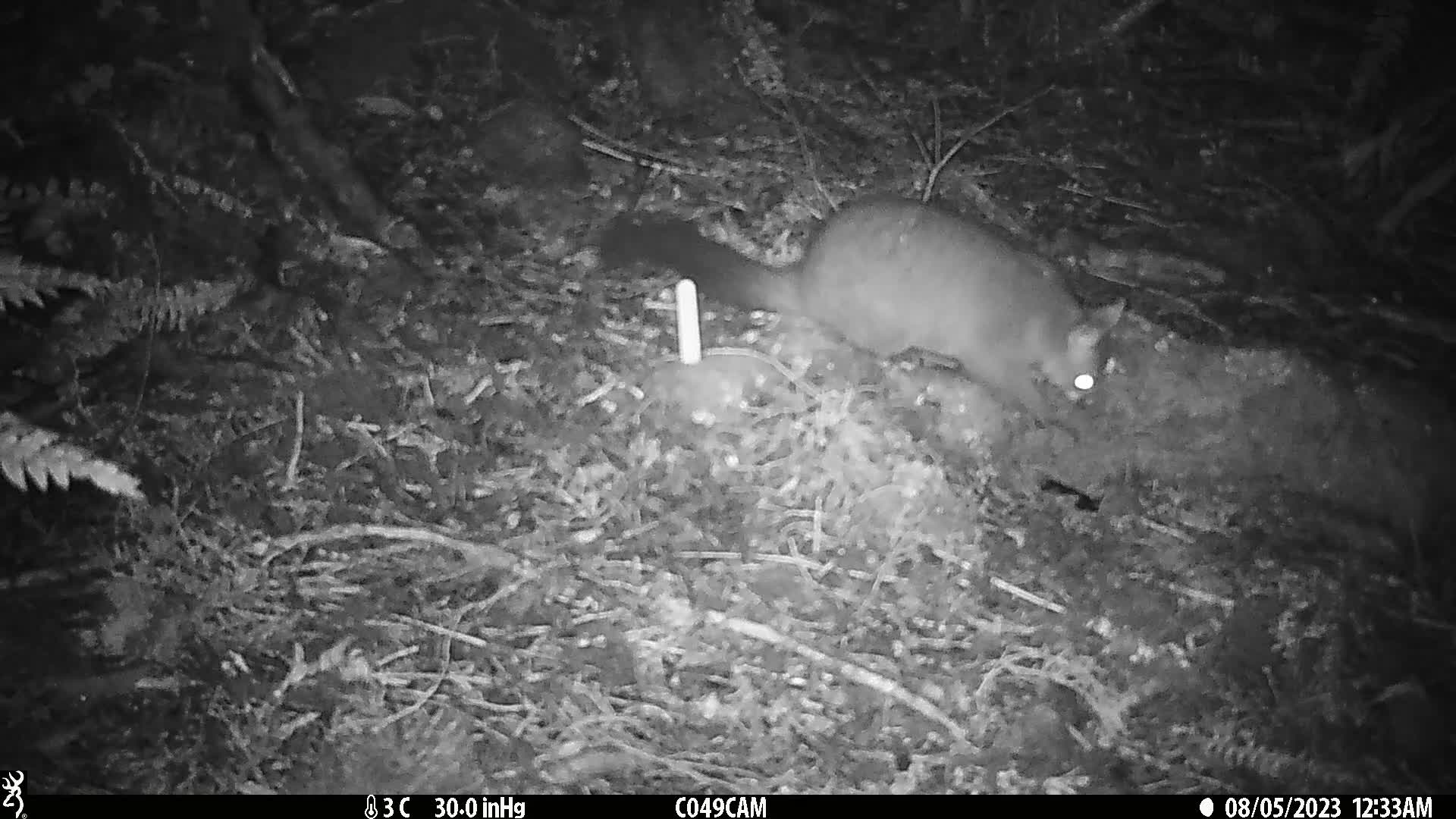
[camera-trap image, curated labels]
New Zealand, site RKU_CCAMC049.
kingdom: Animalia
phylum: Chordata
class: Mammalia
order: Diprotodontia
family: Phalangeridae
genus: Trichosurus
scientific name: Trichosurus vulpecula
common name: common brushtail possum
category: possum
Possum (common brushtail possum) (Trichosurus vulpecula).